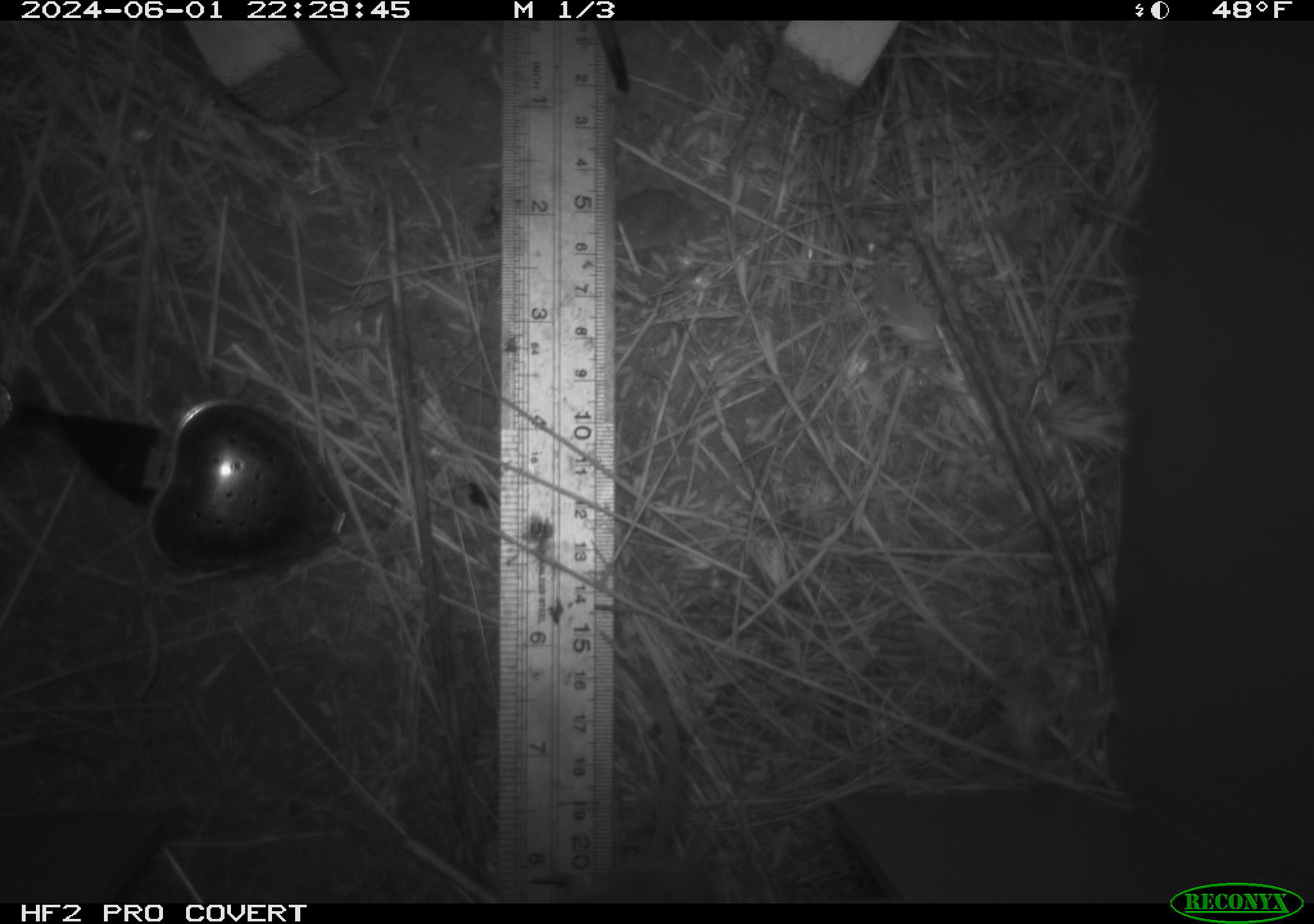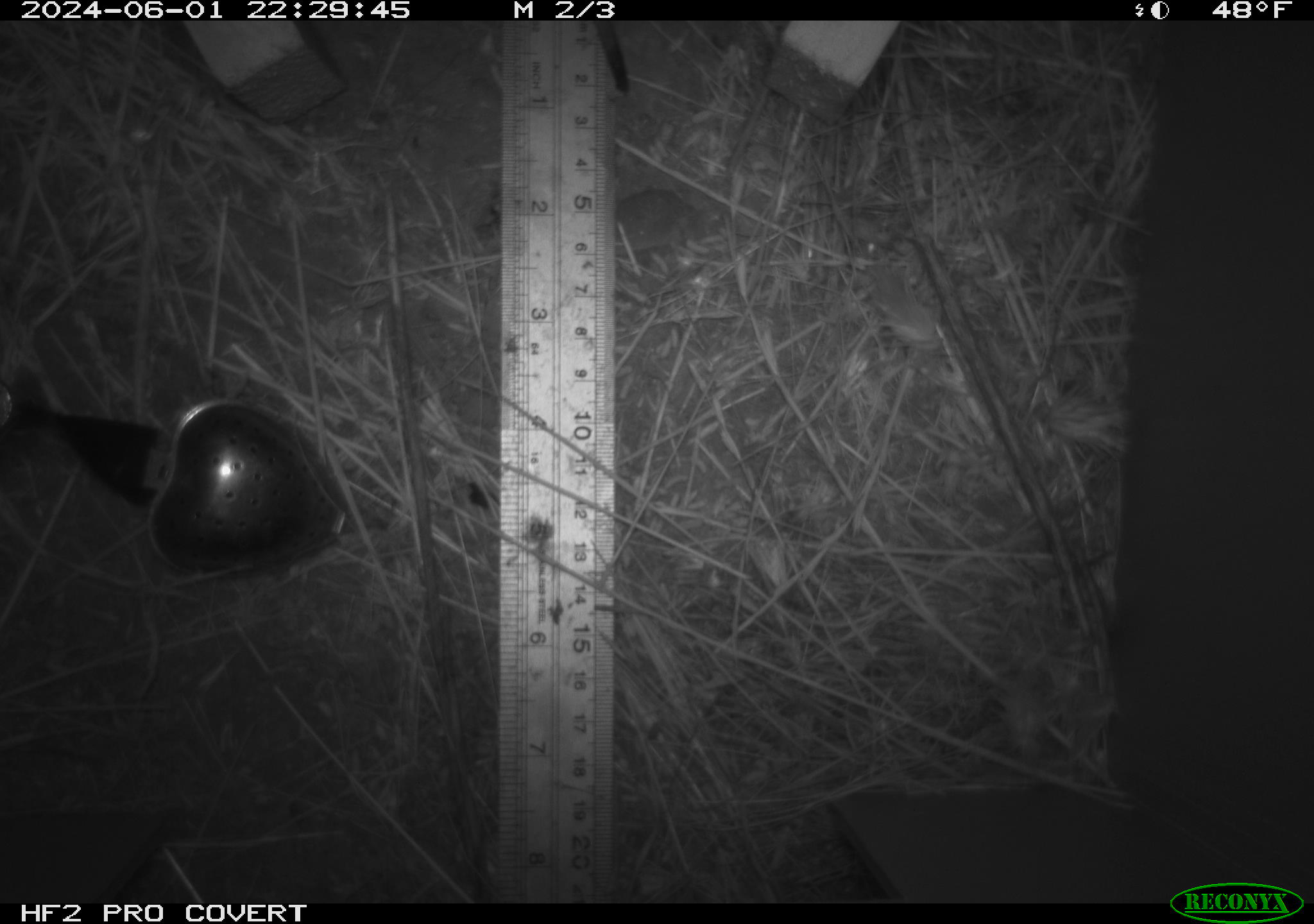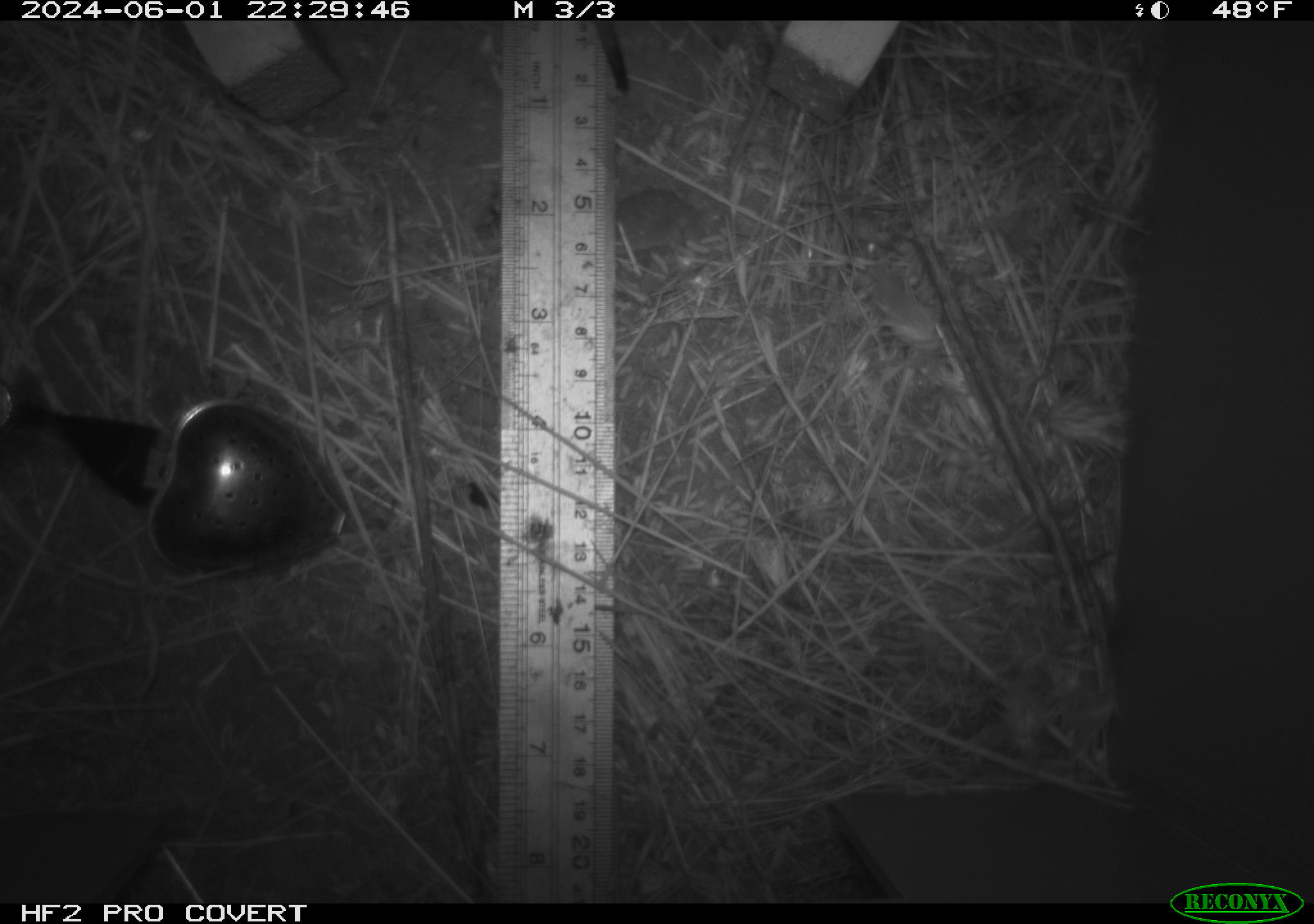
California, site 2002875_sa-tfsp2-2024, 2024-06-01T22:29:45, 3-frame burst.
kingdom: Animalia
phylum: Chordata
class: Mammalia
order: Rodentia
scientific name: Rodentia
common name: rodent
Rodent (Rodentia).